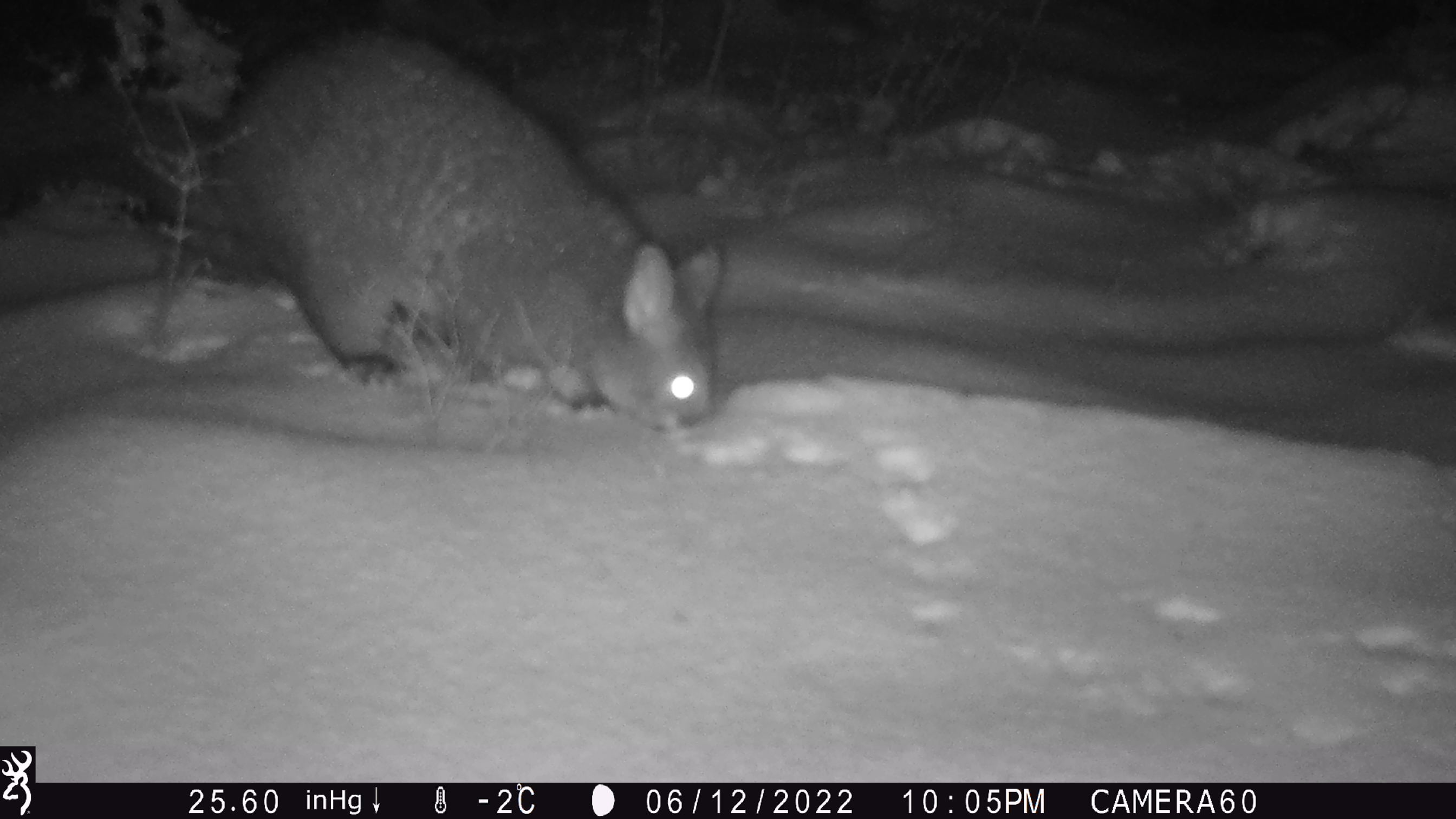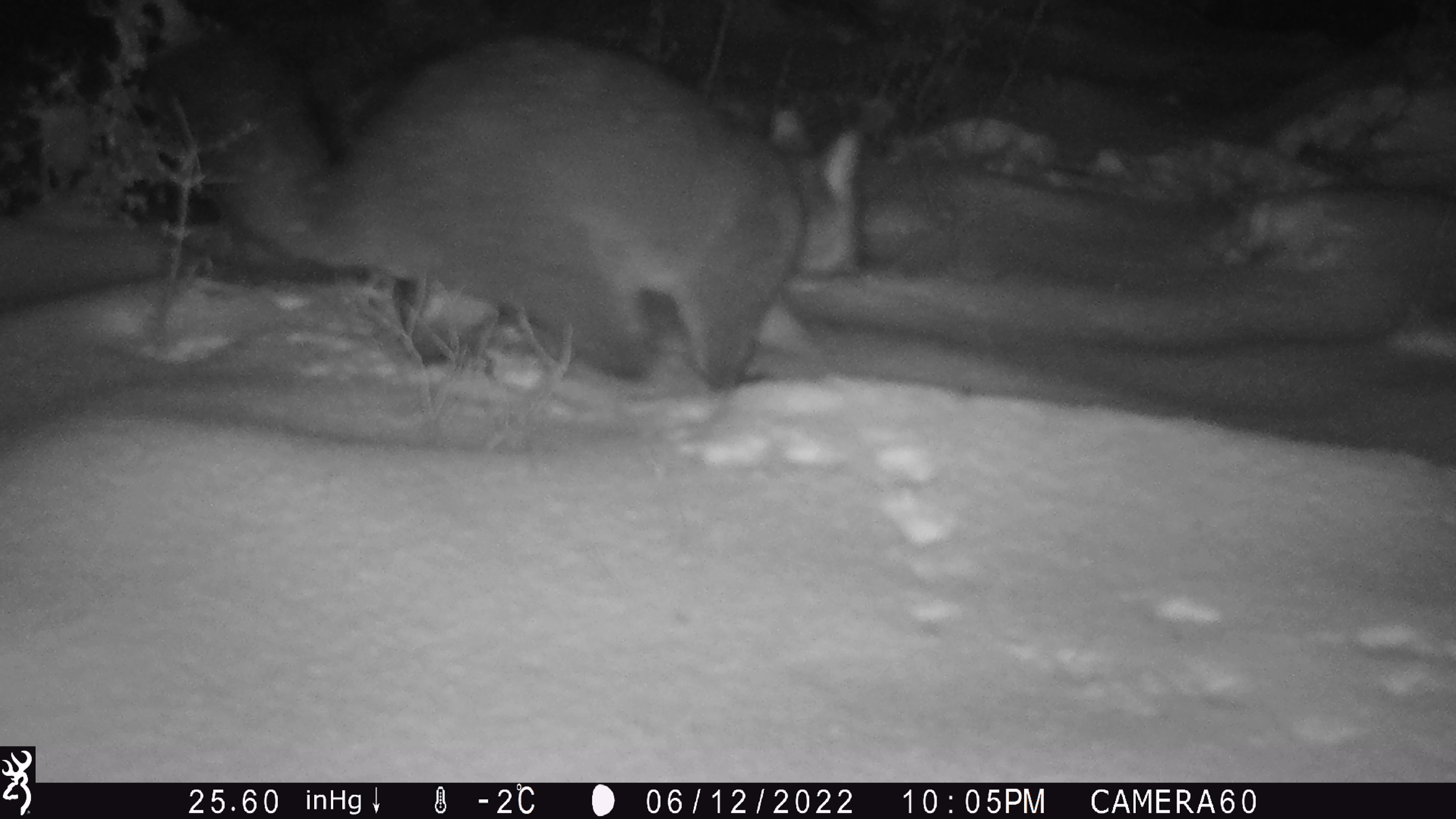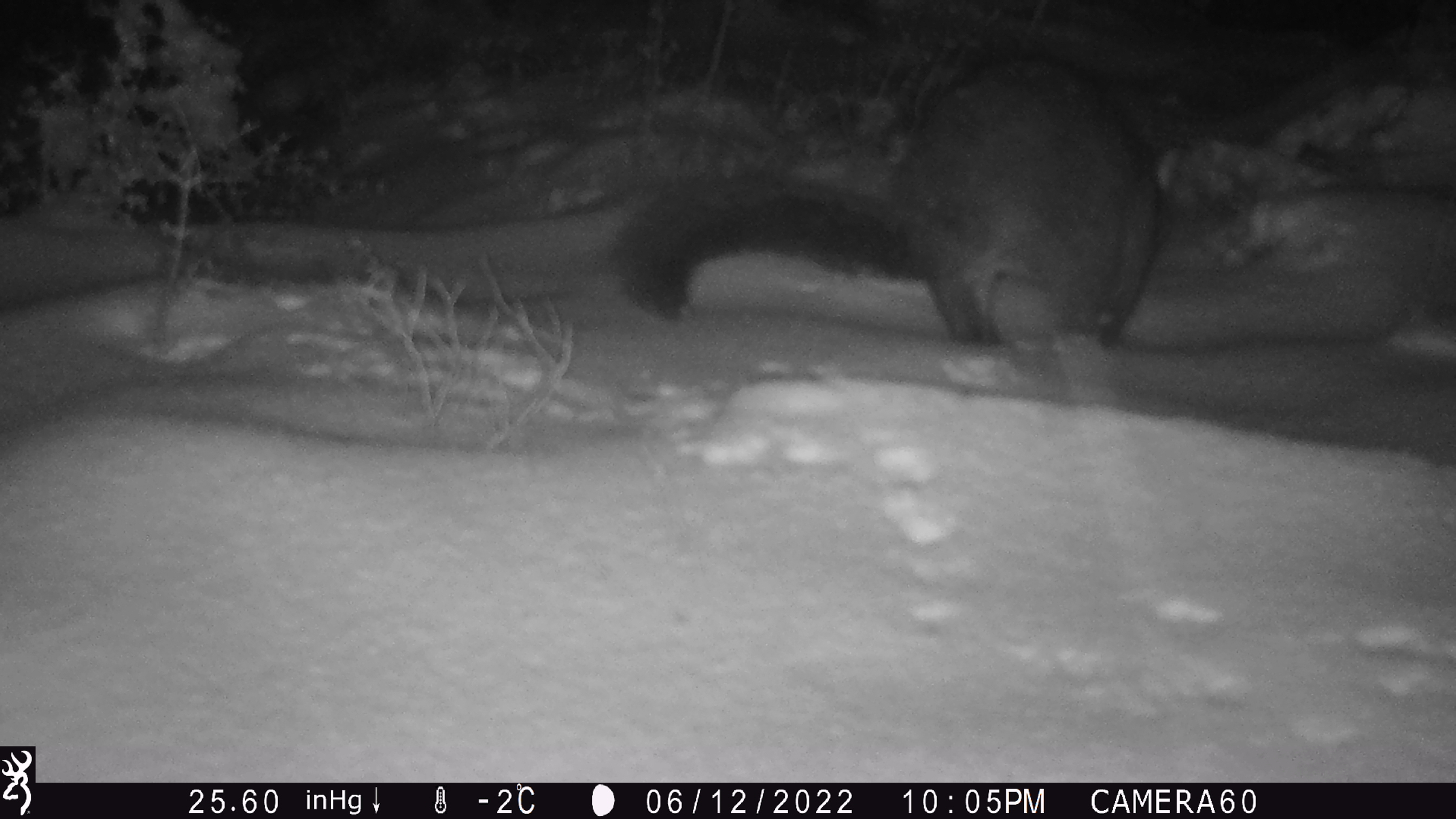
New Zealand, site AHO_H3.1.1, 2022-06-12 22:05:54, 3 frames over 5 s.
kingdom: Animalia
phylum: Chordata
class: Mammalia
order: Diprotodontia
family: Phalangeridae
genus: Trichosurus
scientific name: Trichosurus vulpecula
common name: common brushtail possum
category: possum